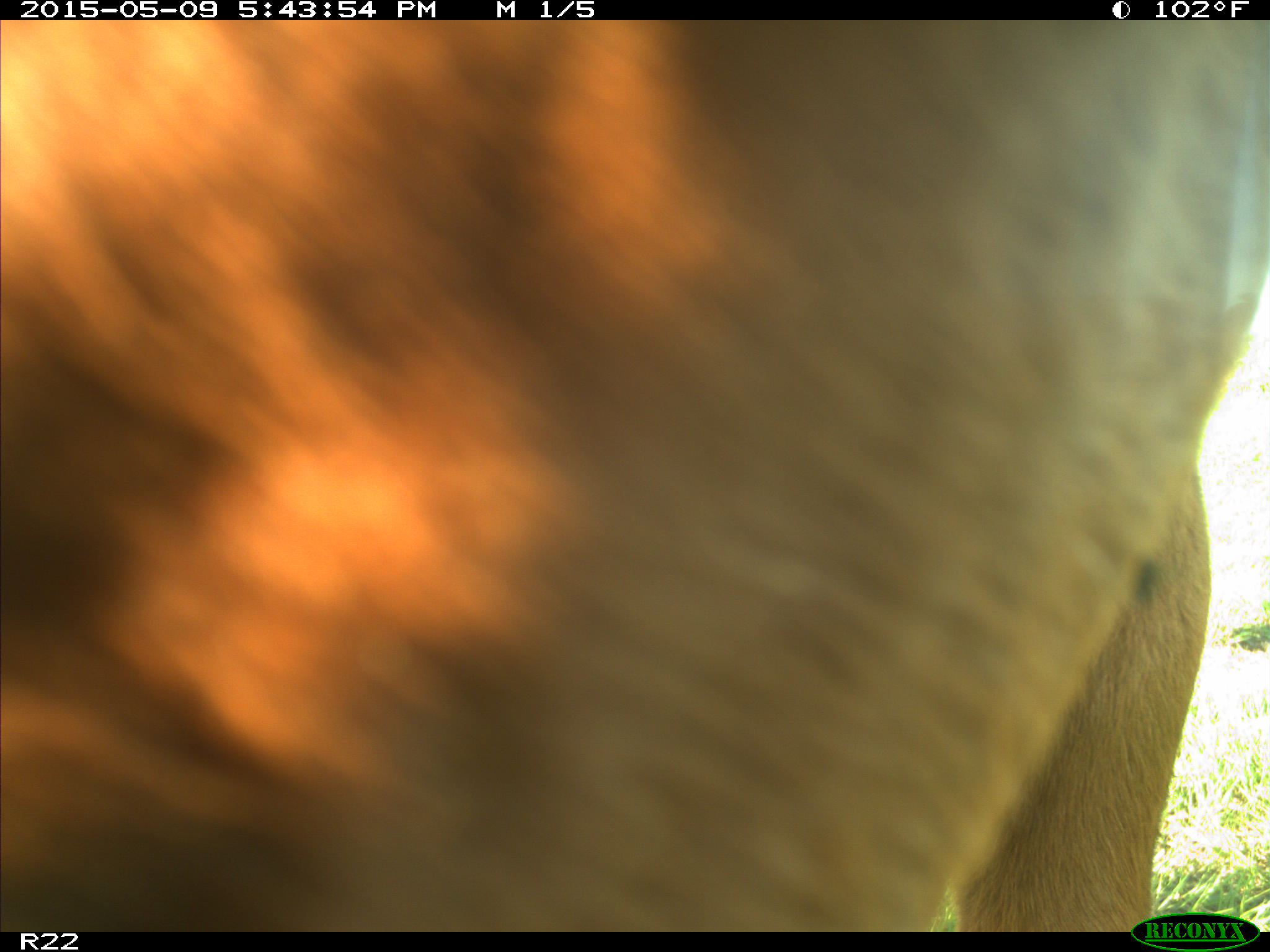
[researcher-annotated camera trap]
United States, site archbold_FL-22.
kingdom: Animalia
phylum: Chordata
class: Mammalia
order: Artiodactyla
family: Bovidae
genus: Bos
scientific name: Bos taurus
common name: domestic cow